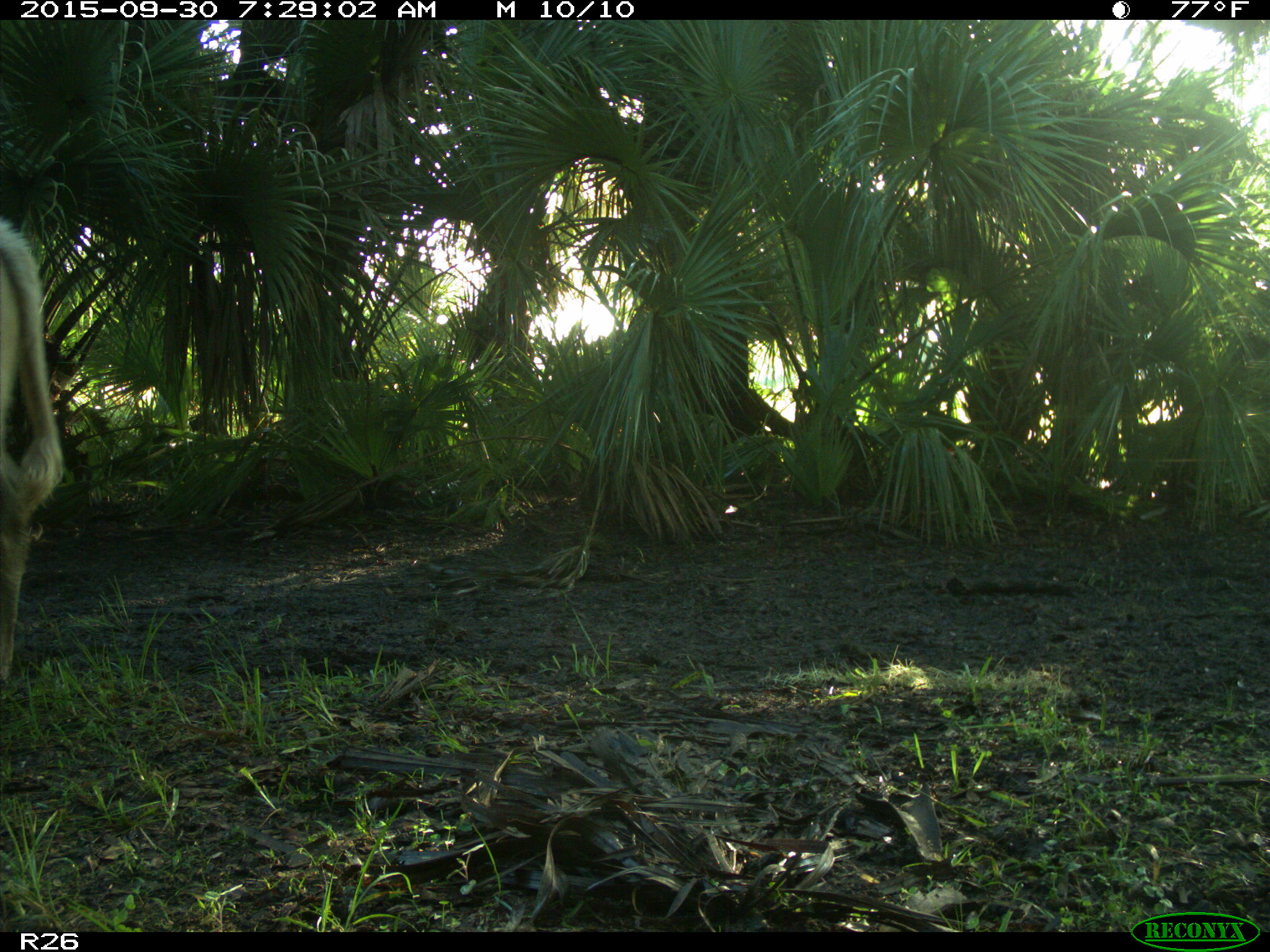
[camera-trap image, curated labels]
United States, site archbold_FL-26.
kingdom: Animalia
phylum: Chordata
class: Mammalia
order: Artiodactyla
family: Bovidae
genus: Bos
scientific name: Bos taurus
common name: domestic cow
Bos taurus (domestic cow).